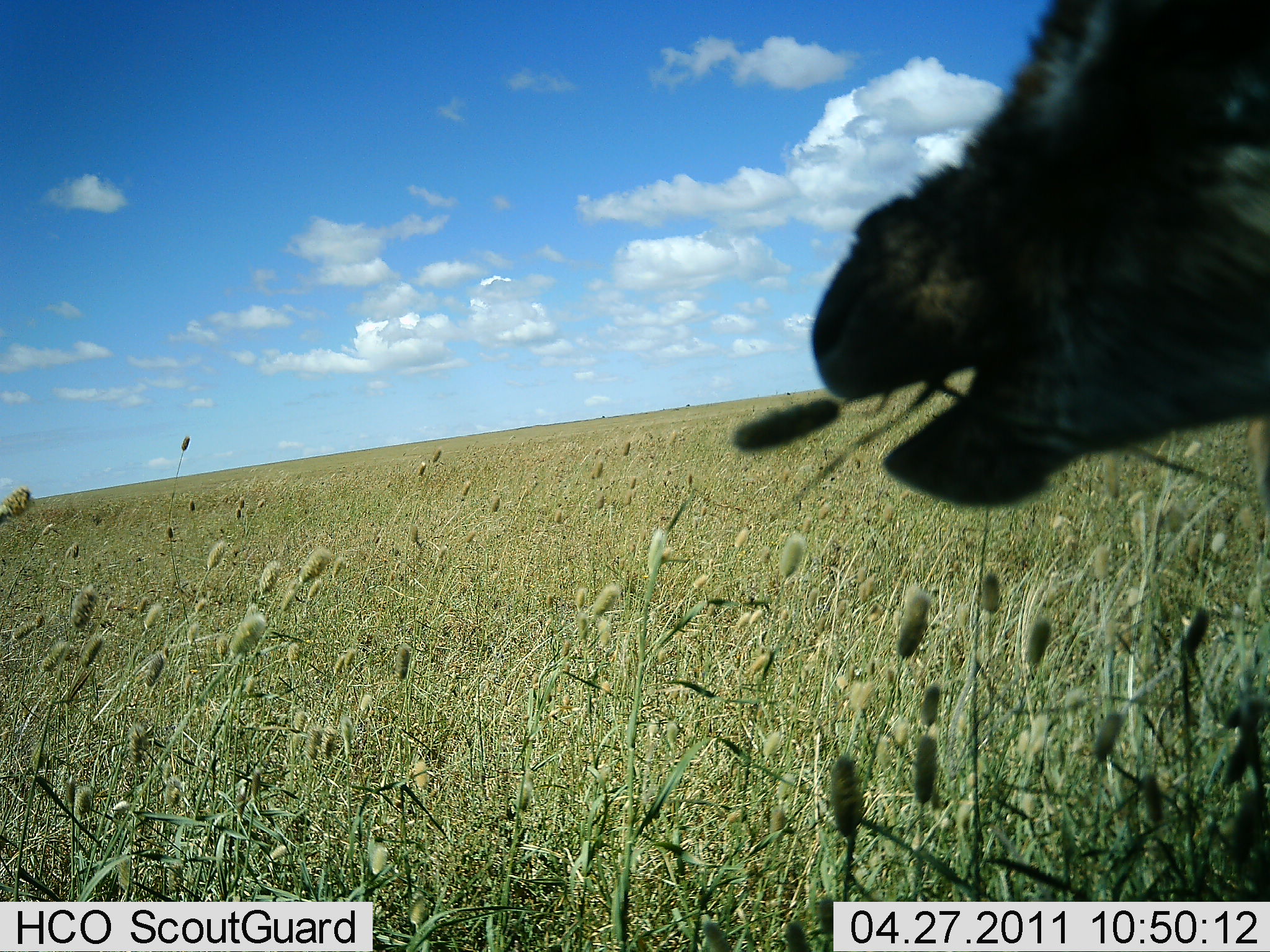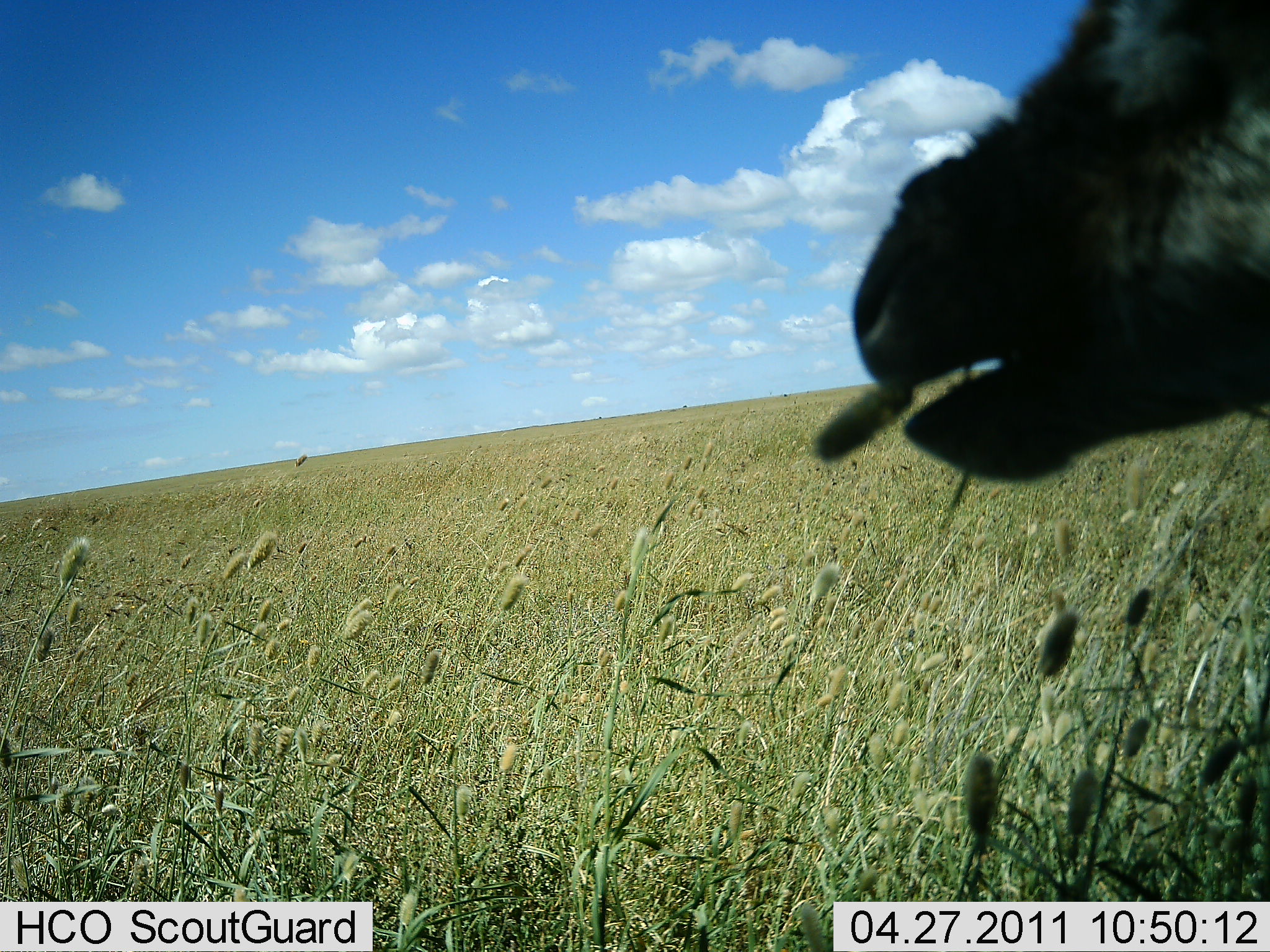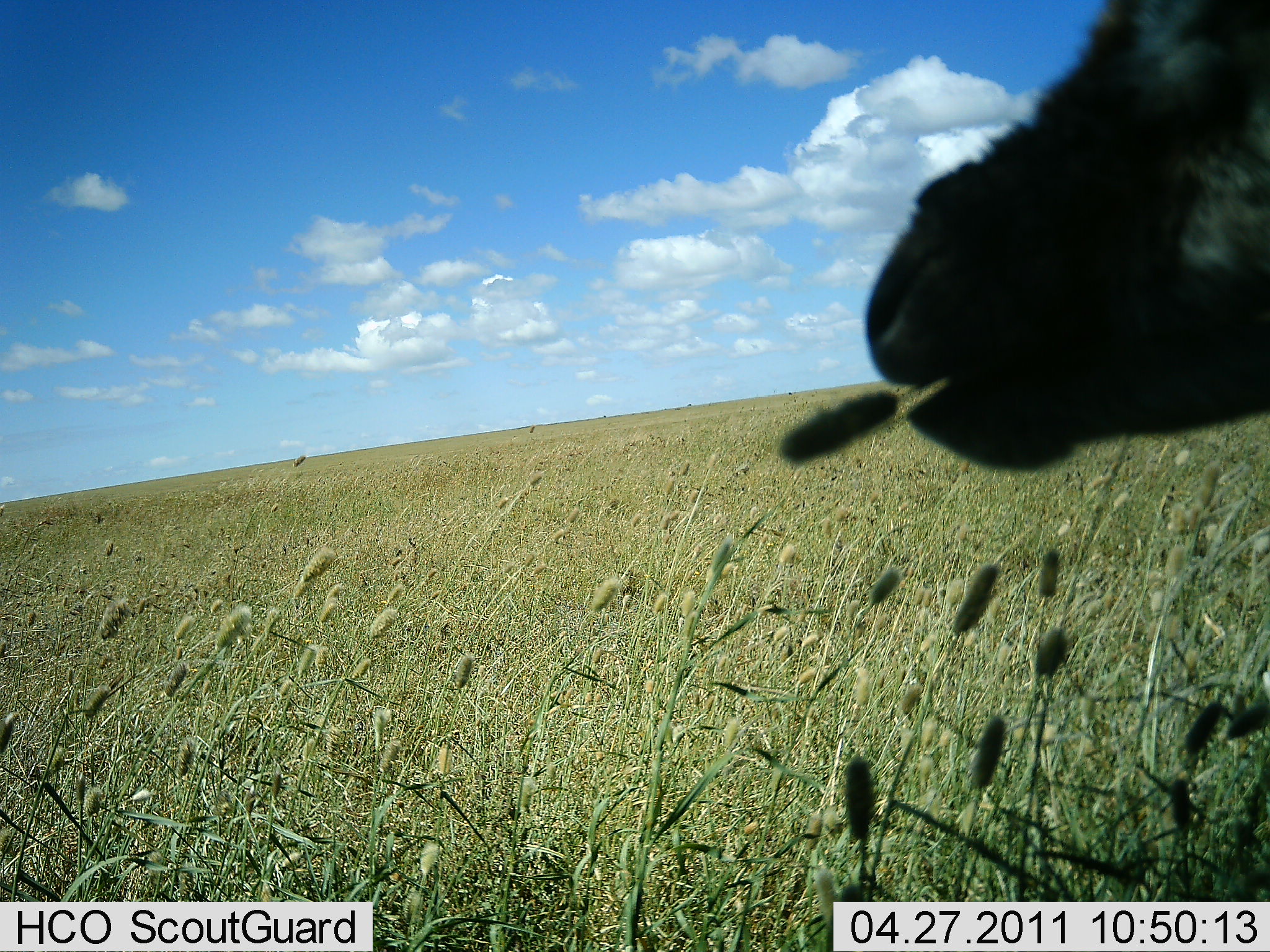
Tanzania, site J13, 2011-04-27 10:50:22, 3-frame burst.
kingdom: Animalia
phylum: Chordata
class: Mammalia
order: Artiodactyla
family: Bovidae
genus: Eudorcas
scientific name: Eudorcas thomsonii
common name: thomson's gazelle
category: gazellethomsons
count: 1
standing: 14%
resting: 0%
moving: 0%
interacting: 0%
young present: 14%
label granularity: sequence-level